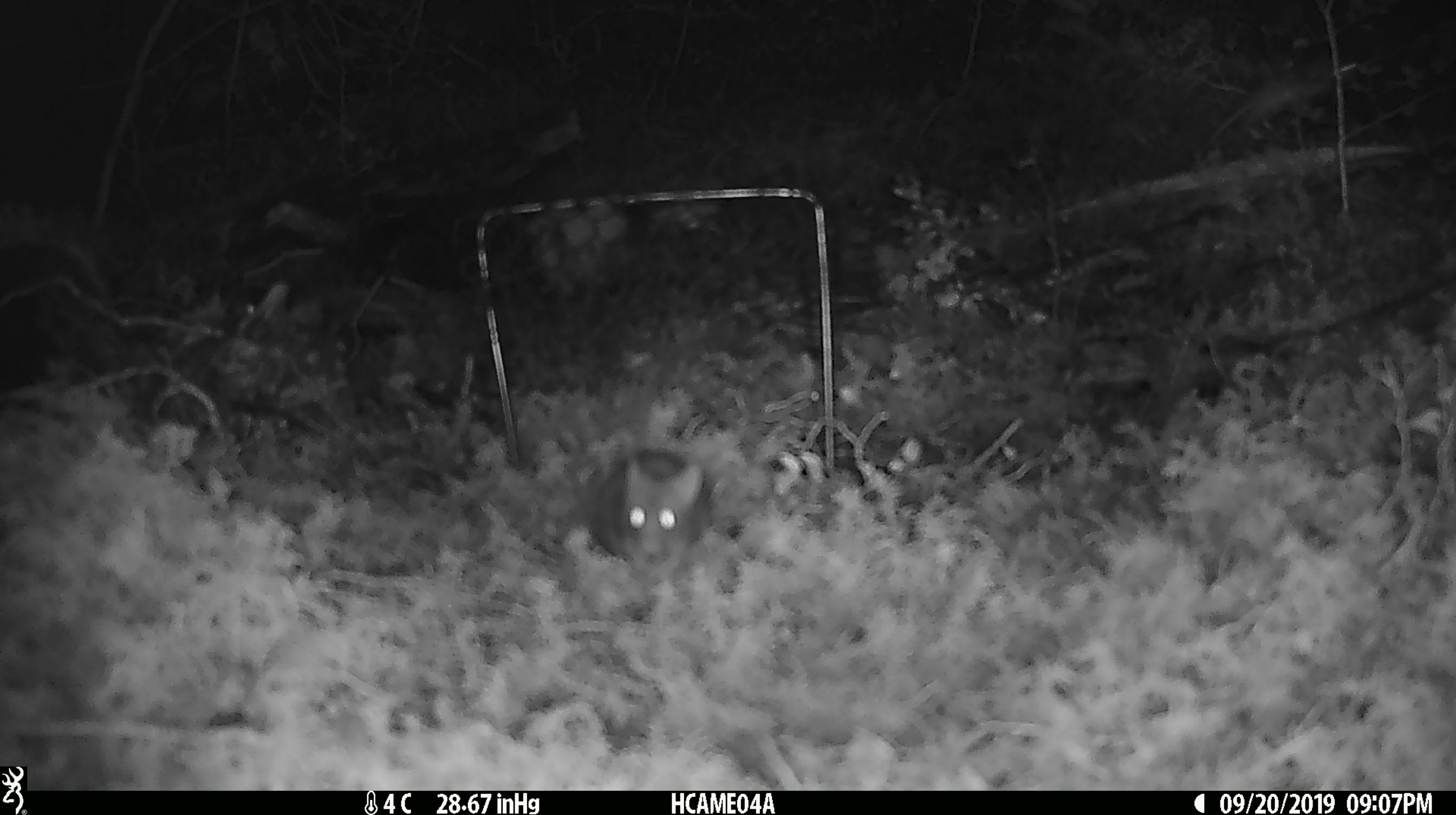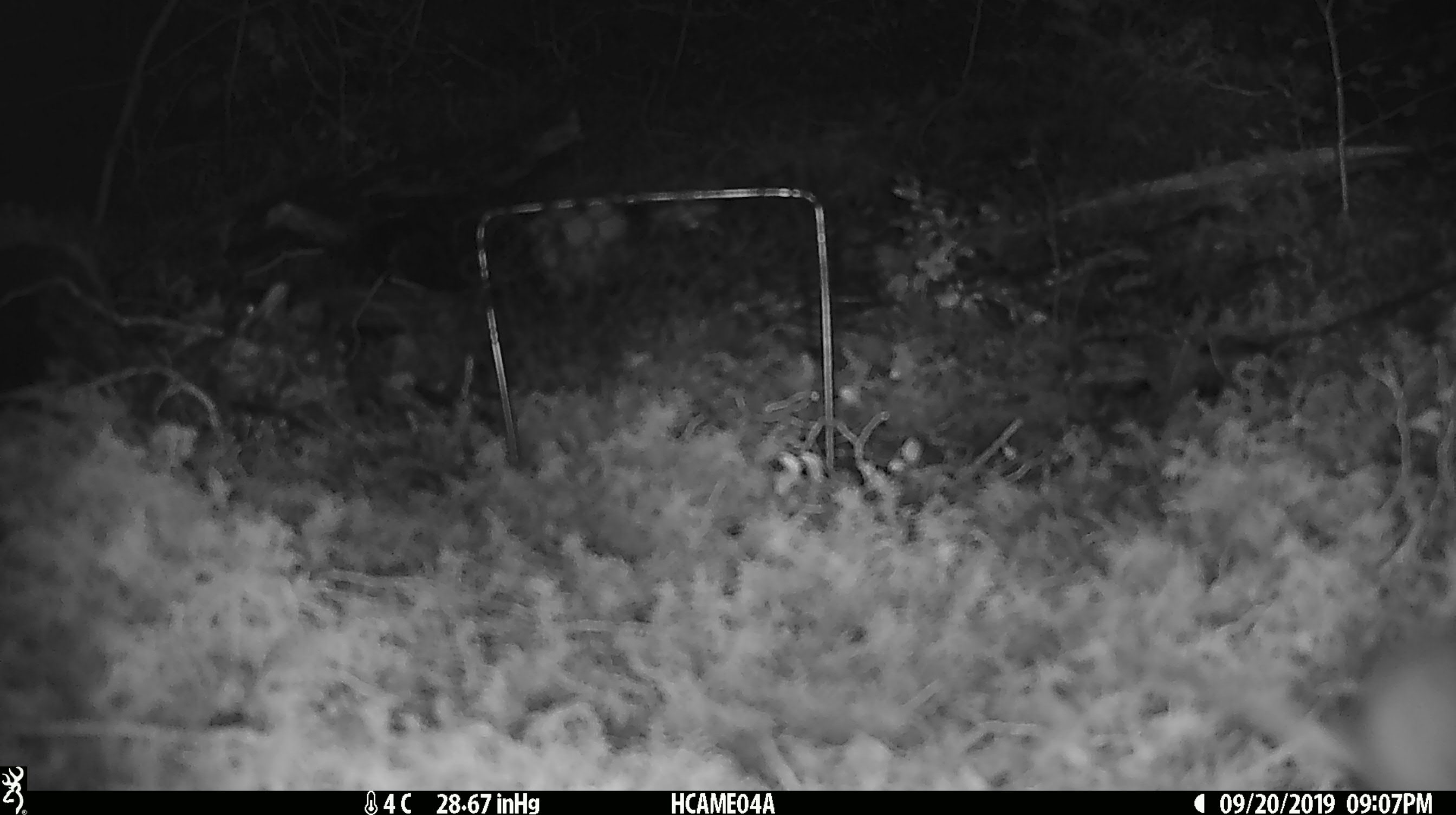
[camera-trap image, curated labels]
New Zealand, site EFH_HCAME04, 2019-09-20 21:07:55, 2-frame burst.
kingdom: Animalia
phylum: Chordata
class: Mammalia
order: Rodentia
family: Muridae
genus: Mus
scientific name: Mus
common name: mouse